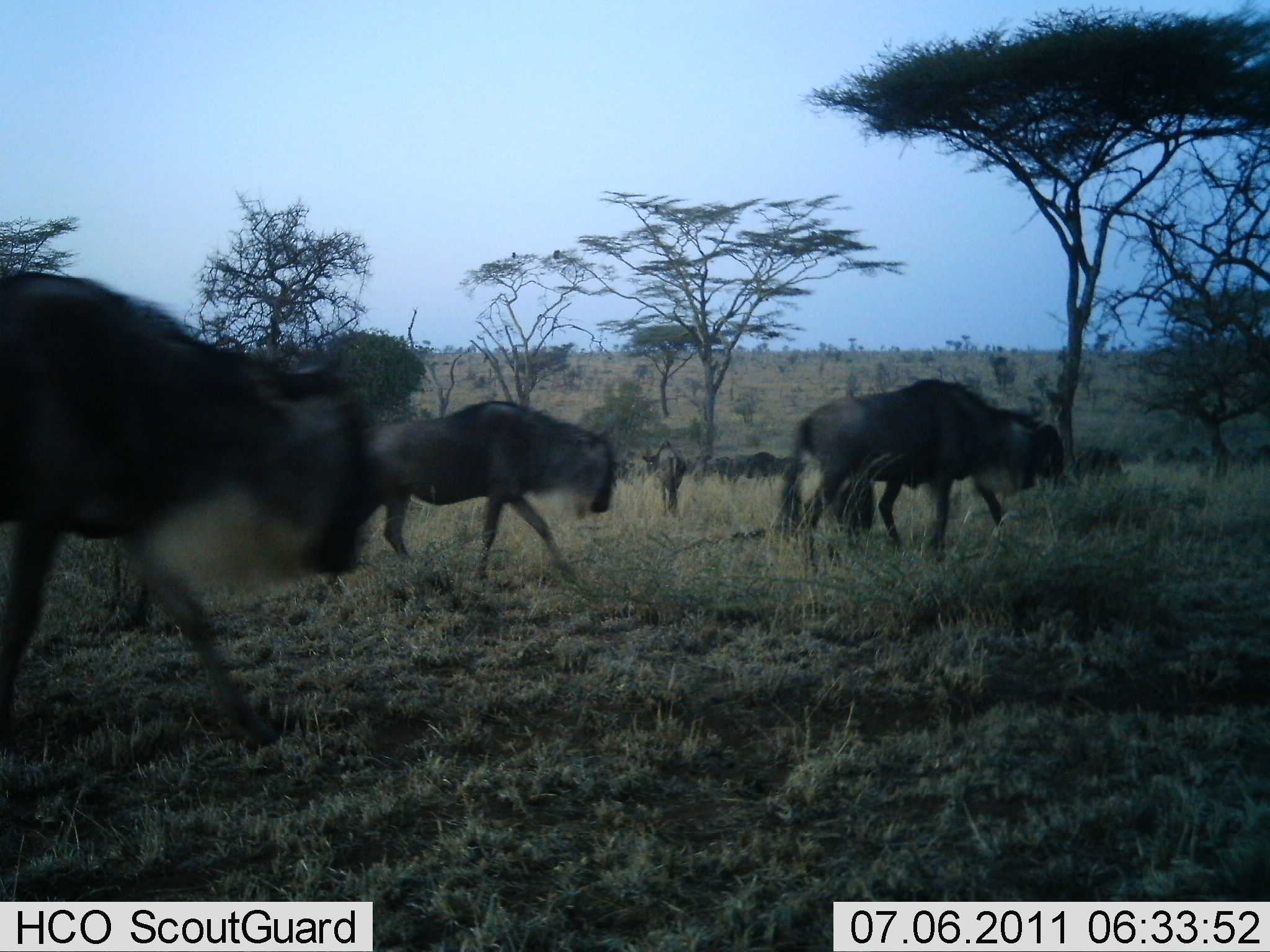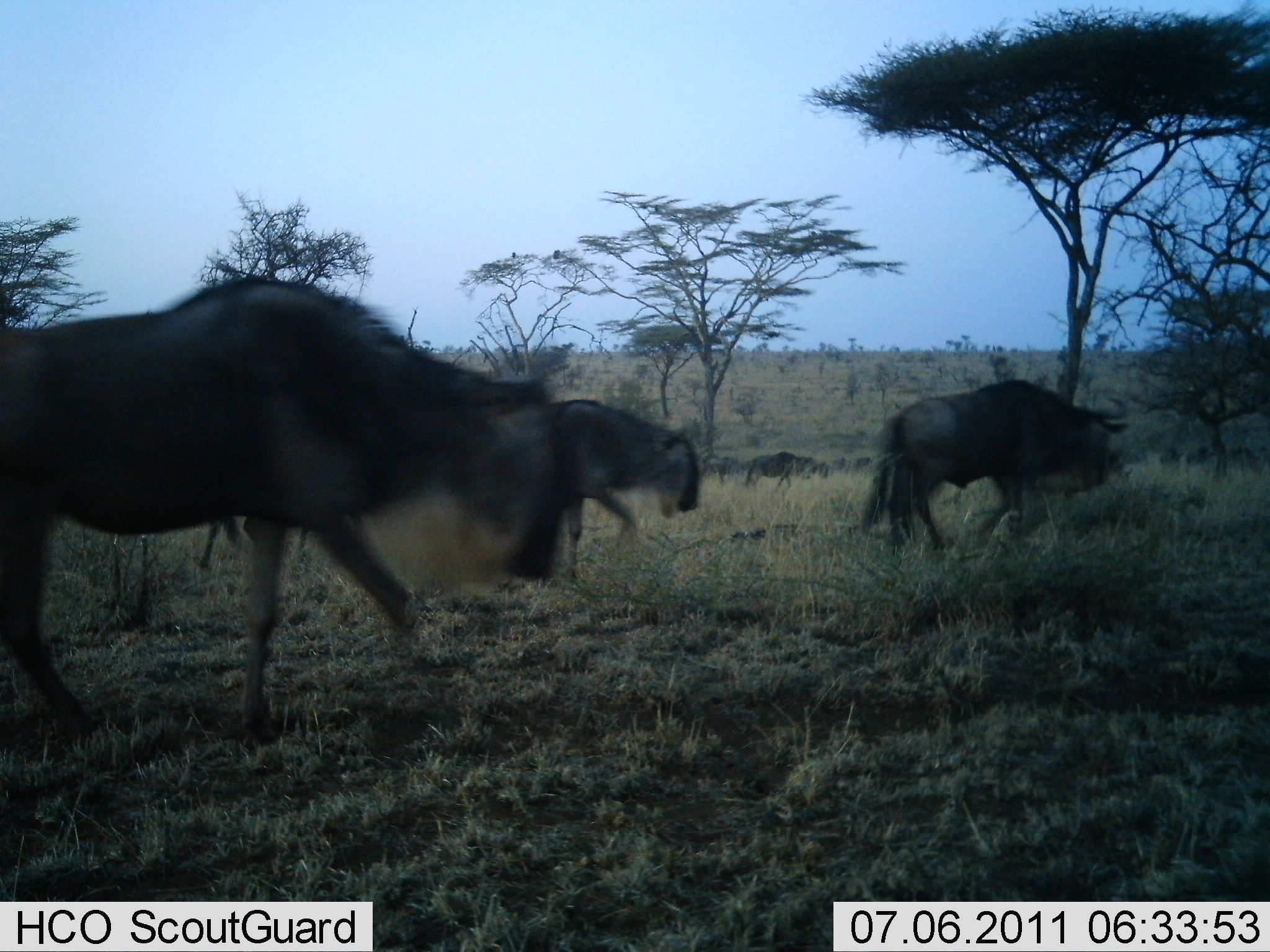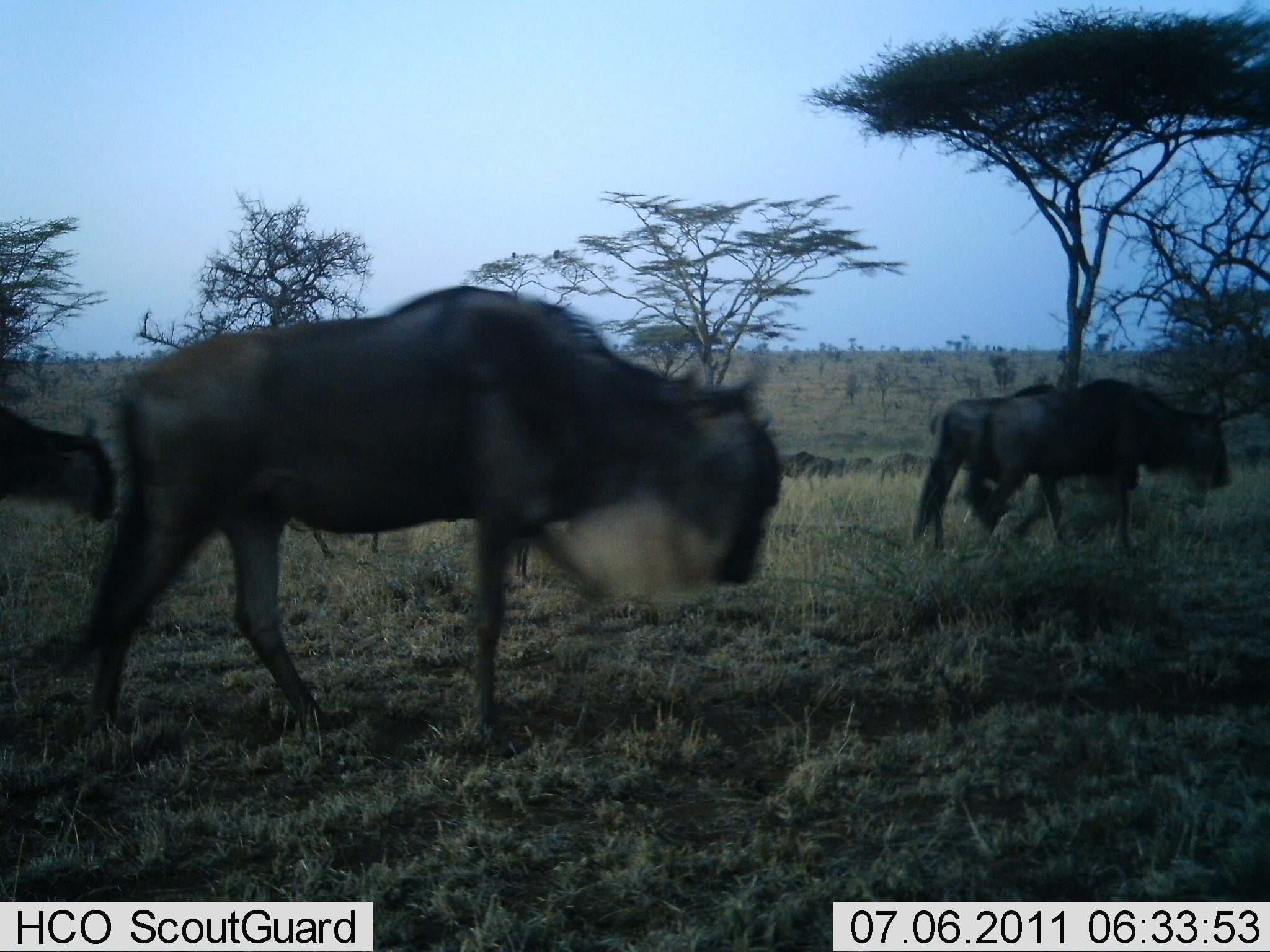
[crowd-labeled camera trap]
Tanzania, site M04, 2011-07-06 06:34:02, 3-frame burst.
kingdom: Animalia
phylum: Chordata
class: Mammalia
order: Artiodactyla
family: Bovidae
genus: Connochaetes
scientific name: Connochaetes taurinus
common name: blue wildebeest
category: wildebeest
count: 11-50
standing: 9%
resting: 0%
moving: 100%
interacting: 0%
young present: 0%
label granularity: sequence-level